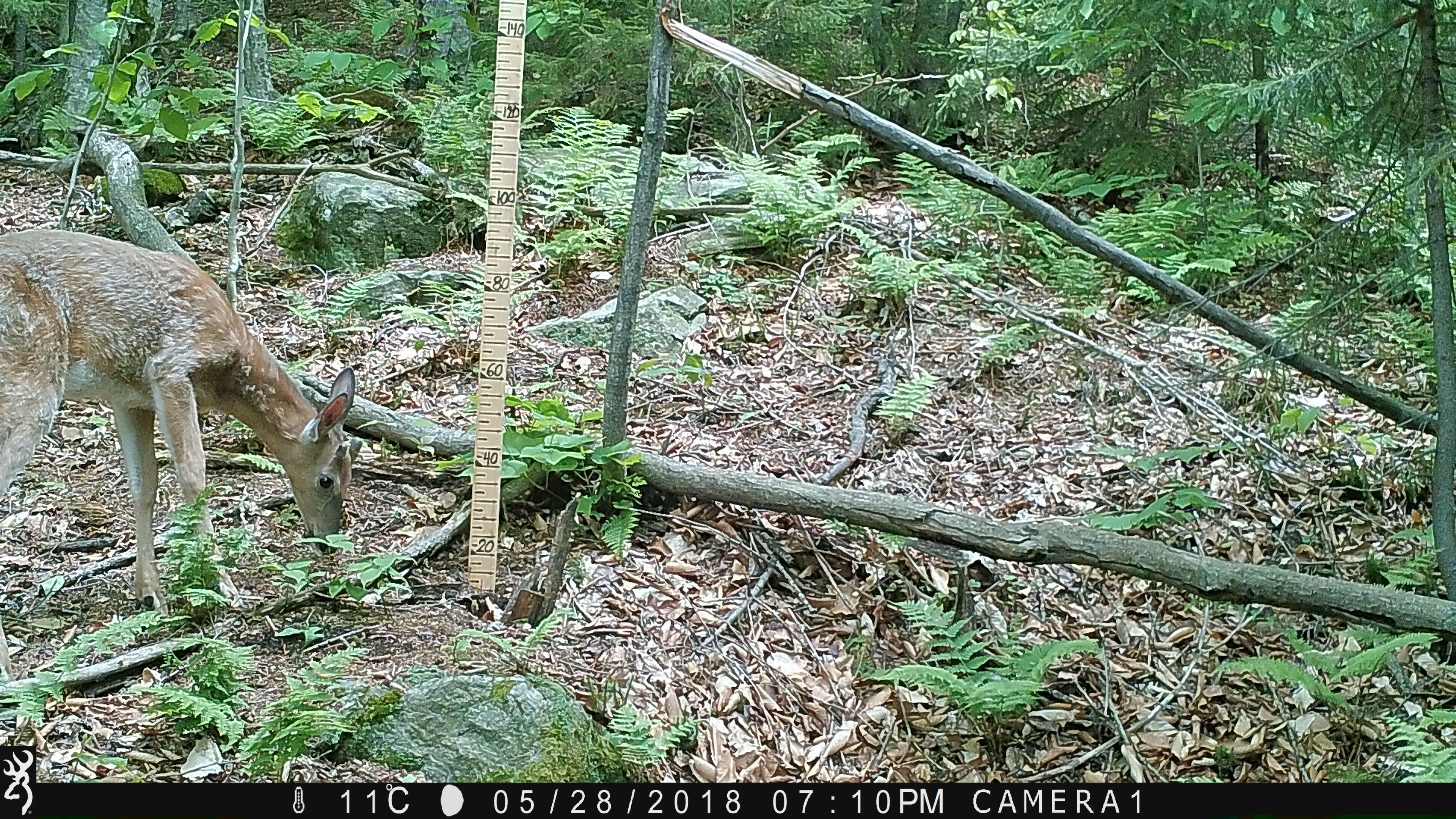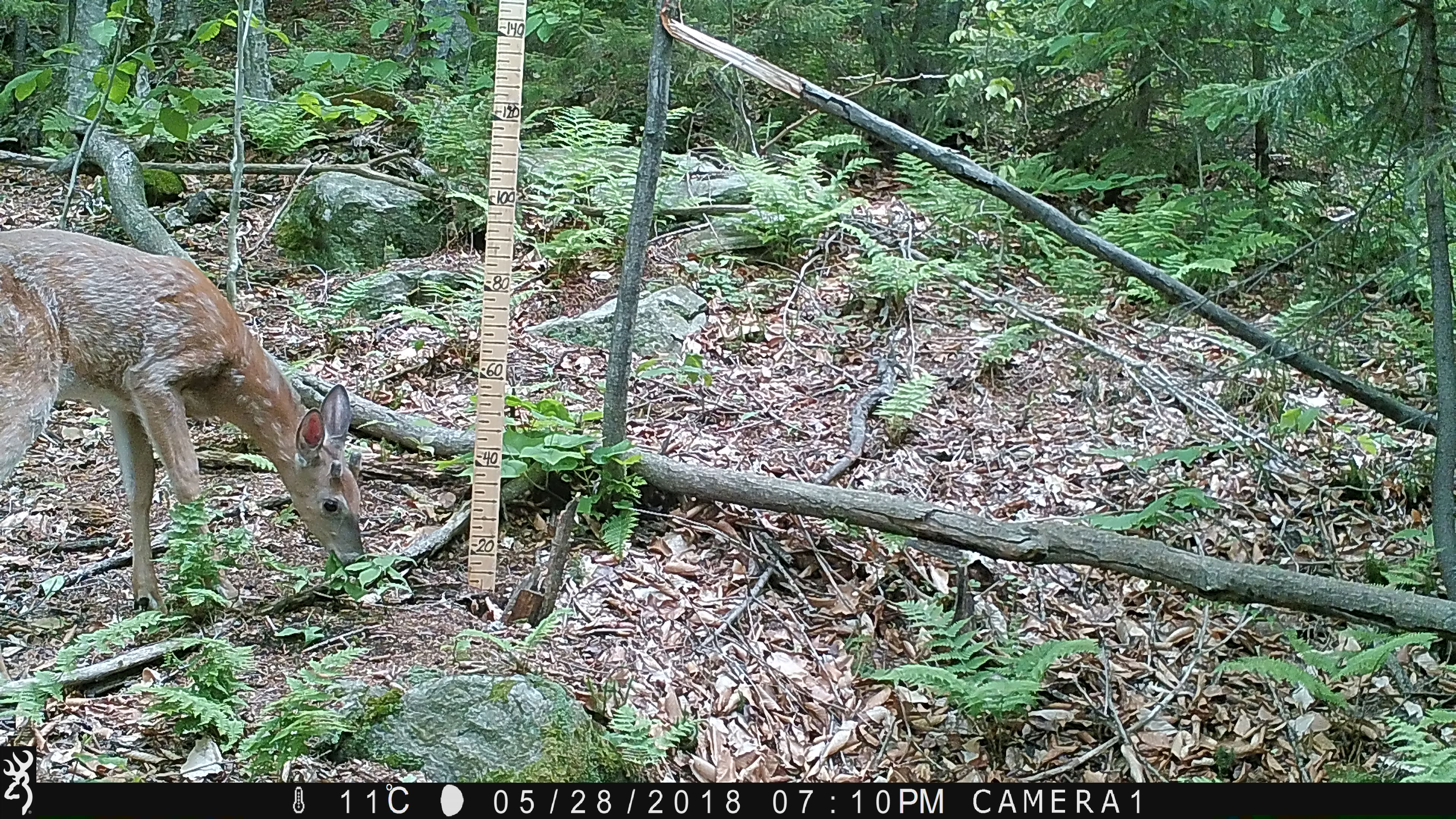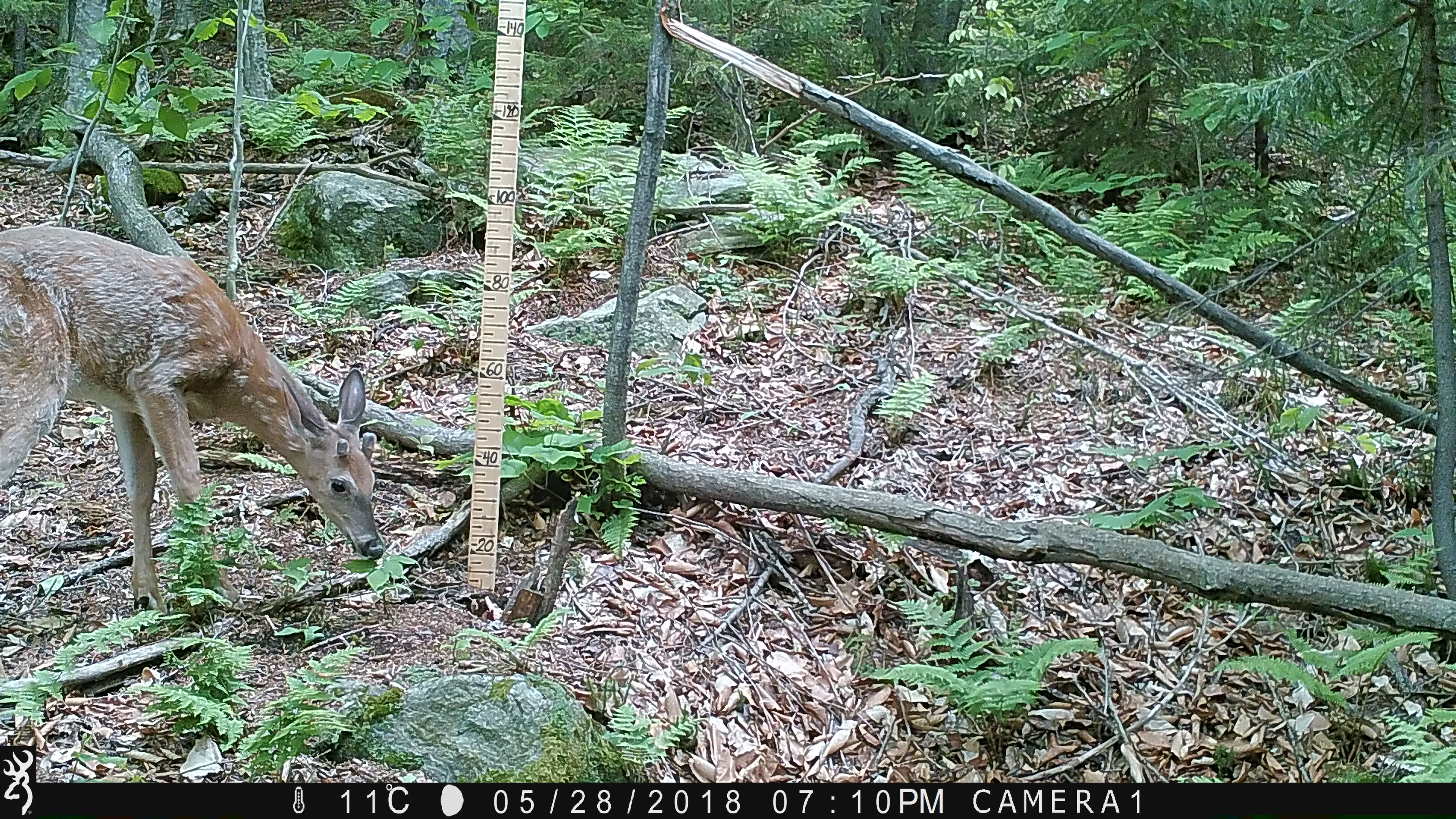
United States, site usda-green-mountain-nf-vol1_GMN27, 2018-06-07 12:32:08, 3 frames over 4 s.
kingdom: Animalia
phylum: Chordata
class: Mammalia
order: Artiodactyla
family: Cervidae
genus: Odocoileus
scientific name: Odocoileus virginianus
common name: white-tailed deer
White-tailed deer (Odocoileus virginianus).